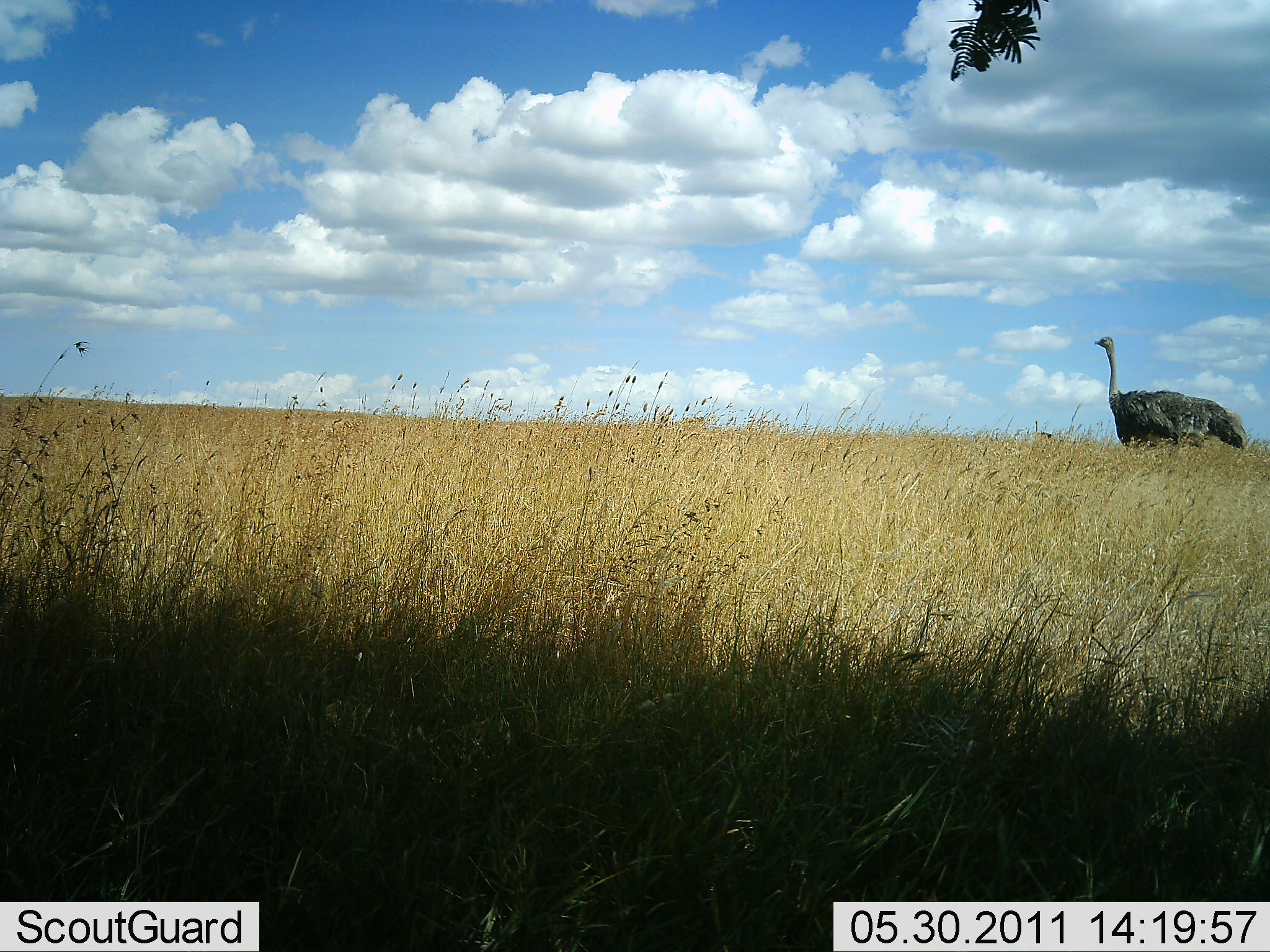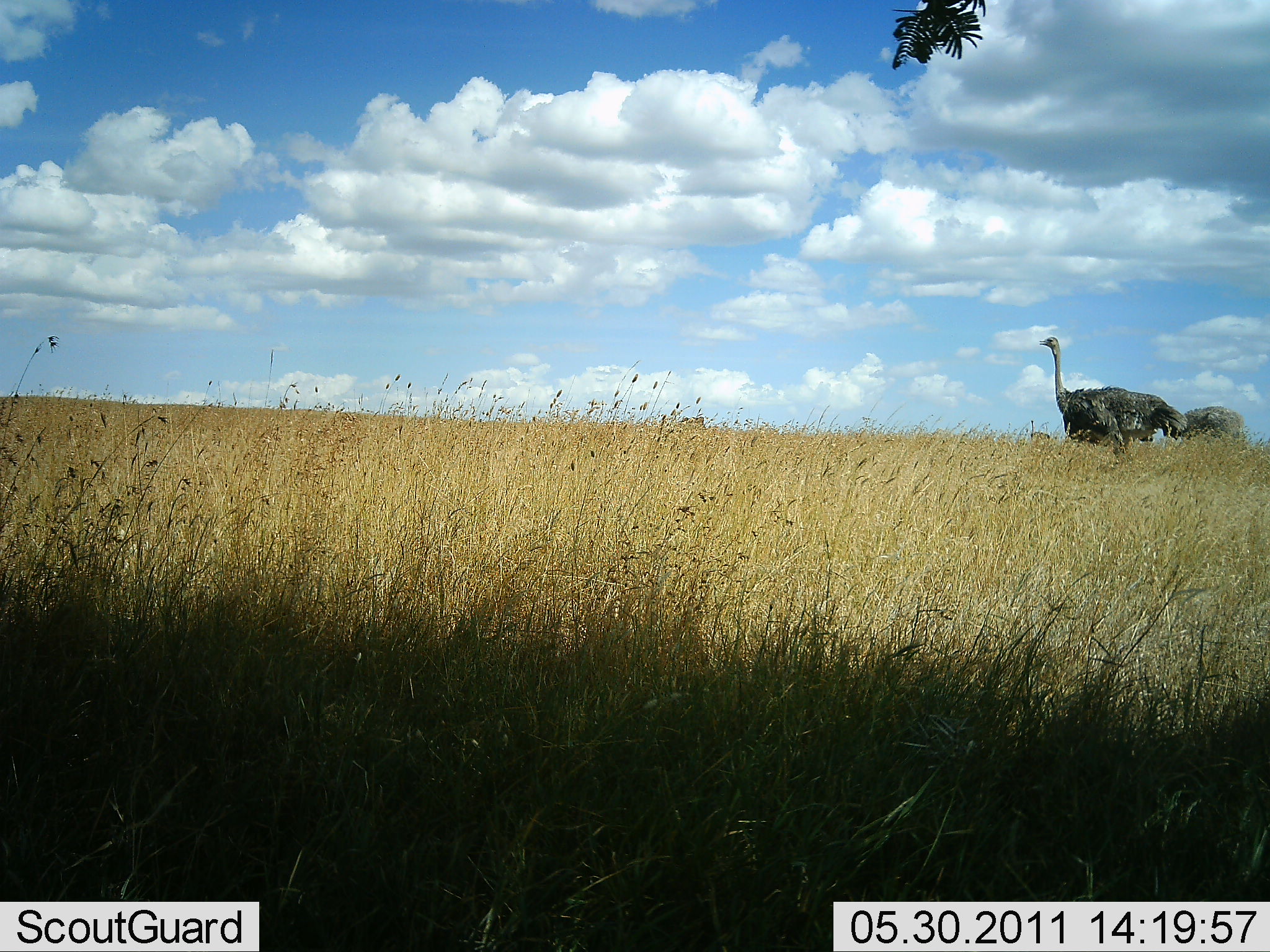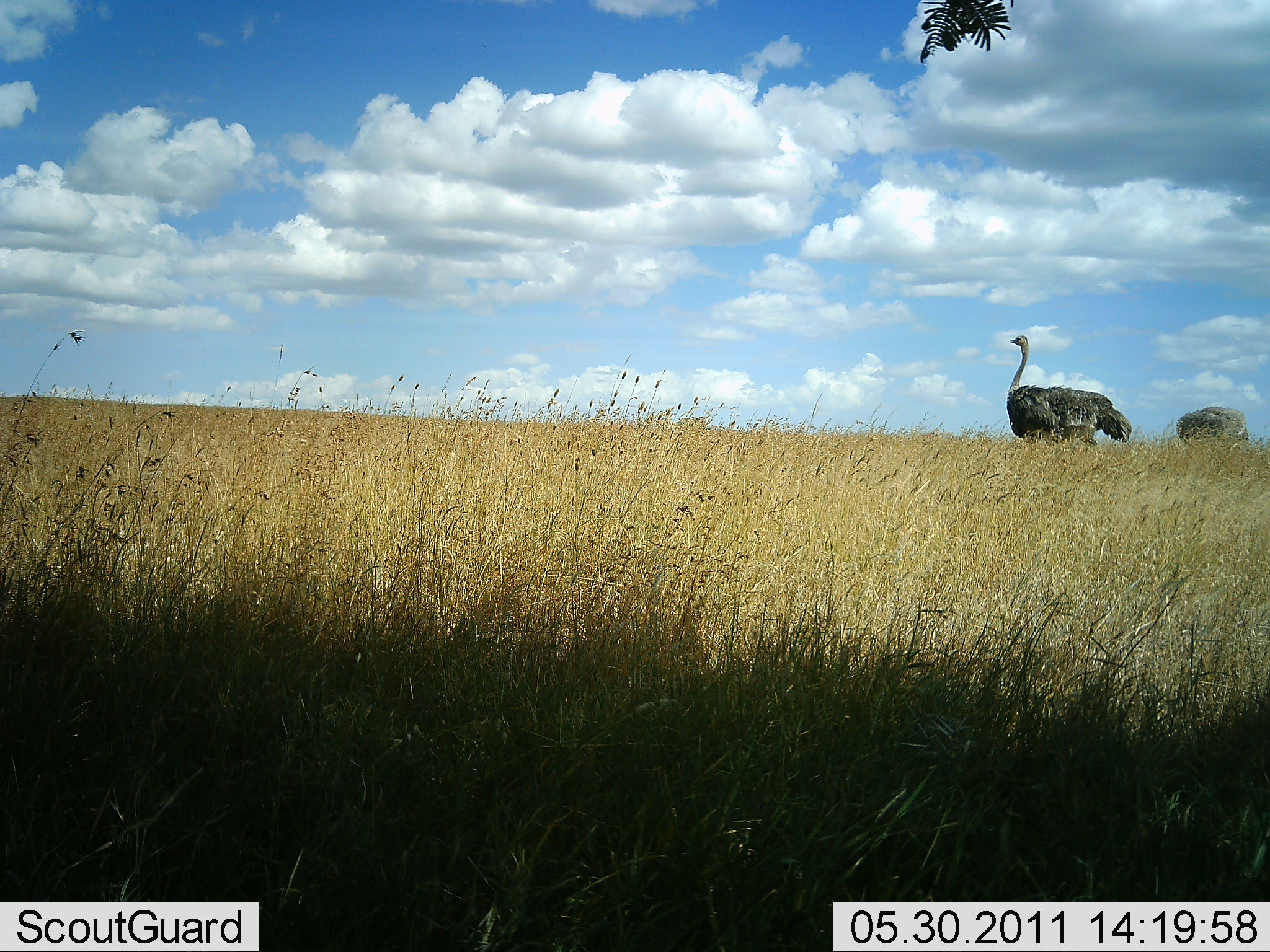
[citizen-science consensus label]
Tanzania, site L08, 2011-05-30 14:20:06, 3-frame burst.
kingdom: Animalia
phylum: Chordata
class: Aves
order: Struthioniformes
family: Struthionidae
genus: Struthio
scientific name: Struthio camelus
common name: ostrich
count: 1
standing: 23%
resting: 0%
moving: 85%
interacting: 0%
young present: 0%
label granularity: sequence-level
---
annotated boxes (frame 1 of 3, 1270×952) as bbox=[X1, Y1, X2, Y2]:
animal: bbox=[1091, 335, 1248, 451]; bbox=[1033, 419, 1053, 442]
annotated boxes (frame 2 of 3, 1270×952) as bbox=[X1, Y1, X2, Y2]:
animal: bbox=[1035, 335, 1189, 455]; bbox=[1028, 419, 1053, 444]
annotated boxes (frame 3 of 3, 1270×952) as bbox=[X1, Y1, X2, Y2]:
animal: bbox=[1005, 334, 1133, 450]